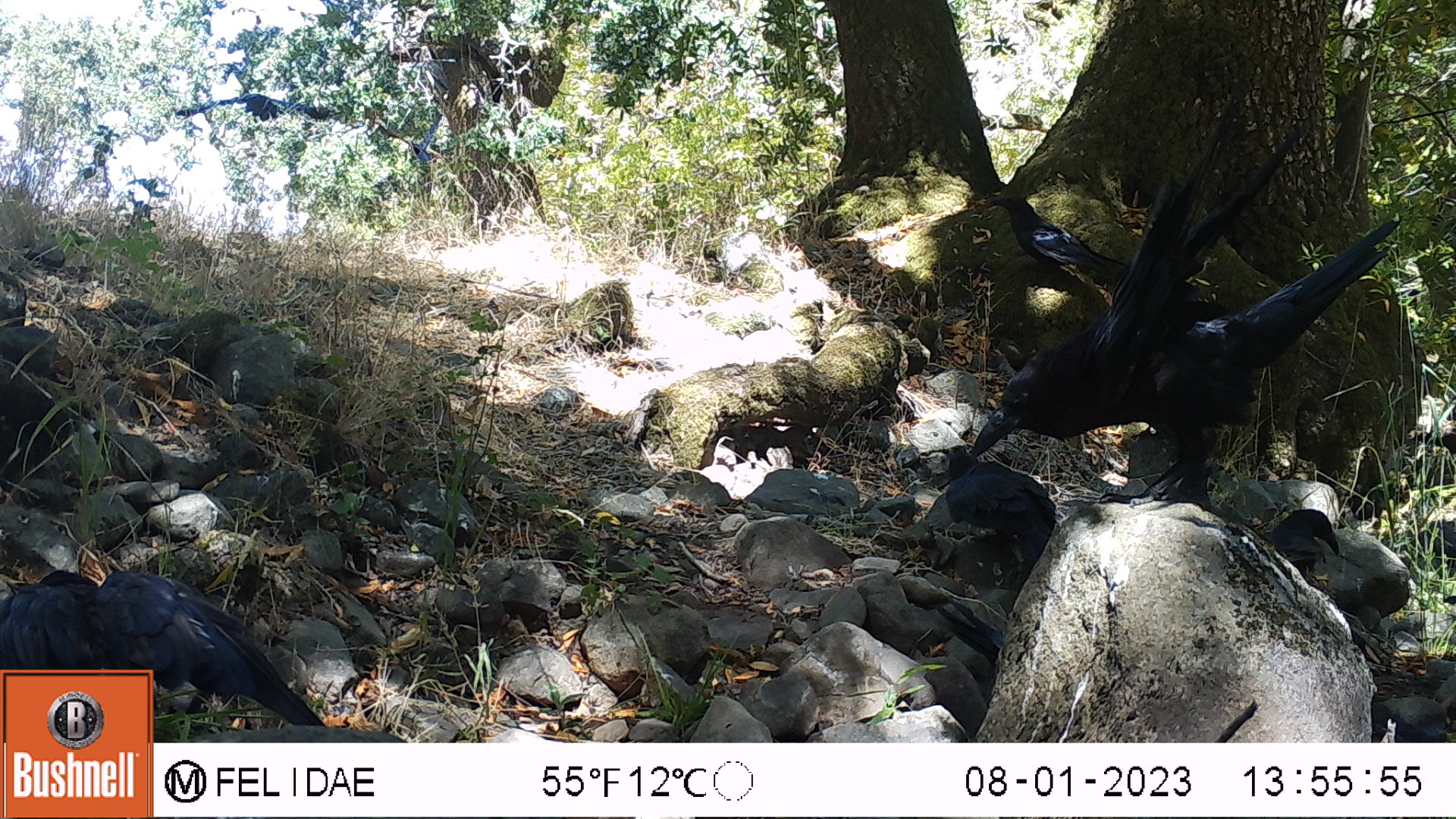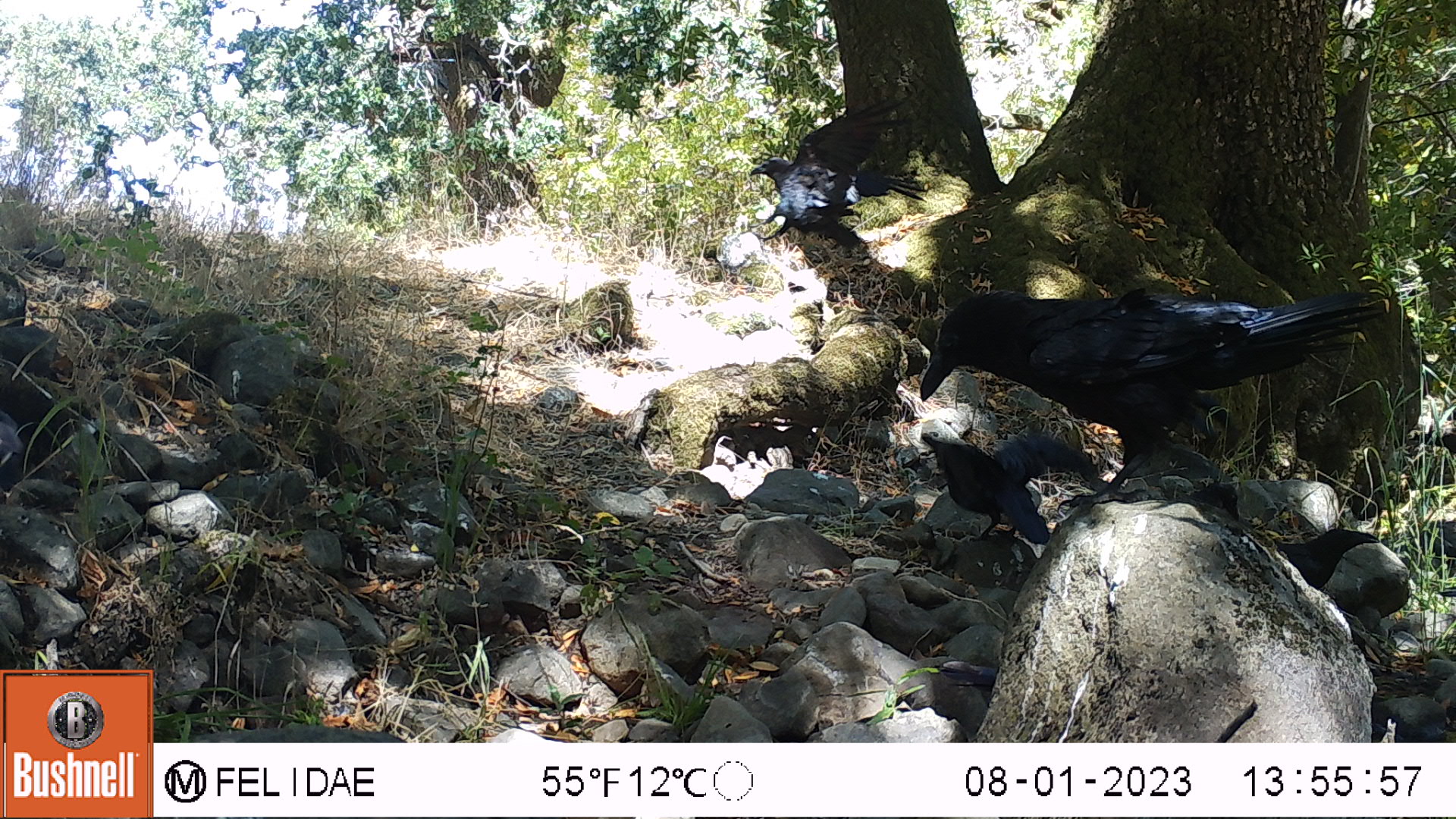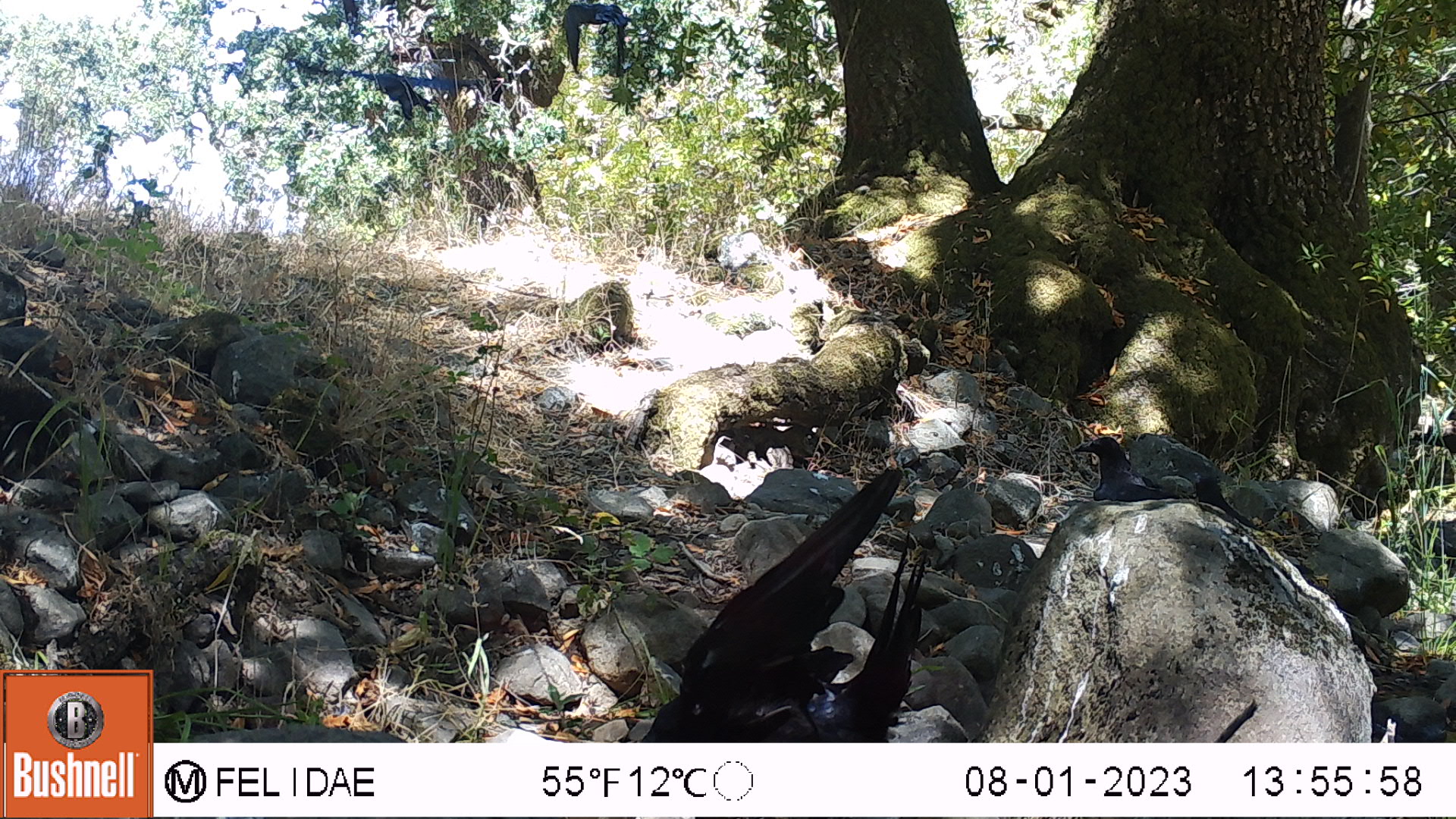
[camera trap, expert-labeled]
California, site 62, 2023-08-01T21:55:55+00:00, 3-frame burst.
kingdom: Animalia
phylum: Chordata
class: Aves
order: Passeriformes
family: Corvidae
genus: Corvus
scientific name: Corvus brachyrhynchos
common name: american crow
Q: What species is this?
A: American crow (Corvus brachyrhynchos).